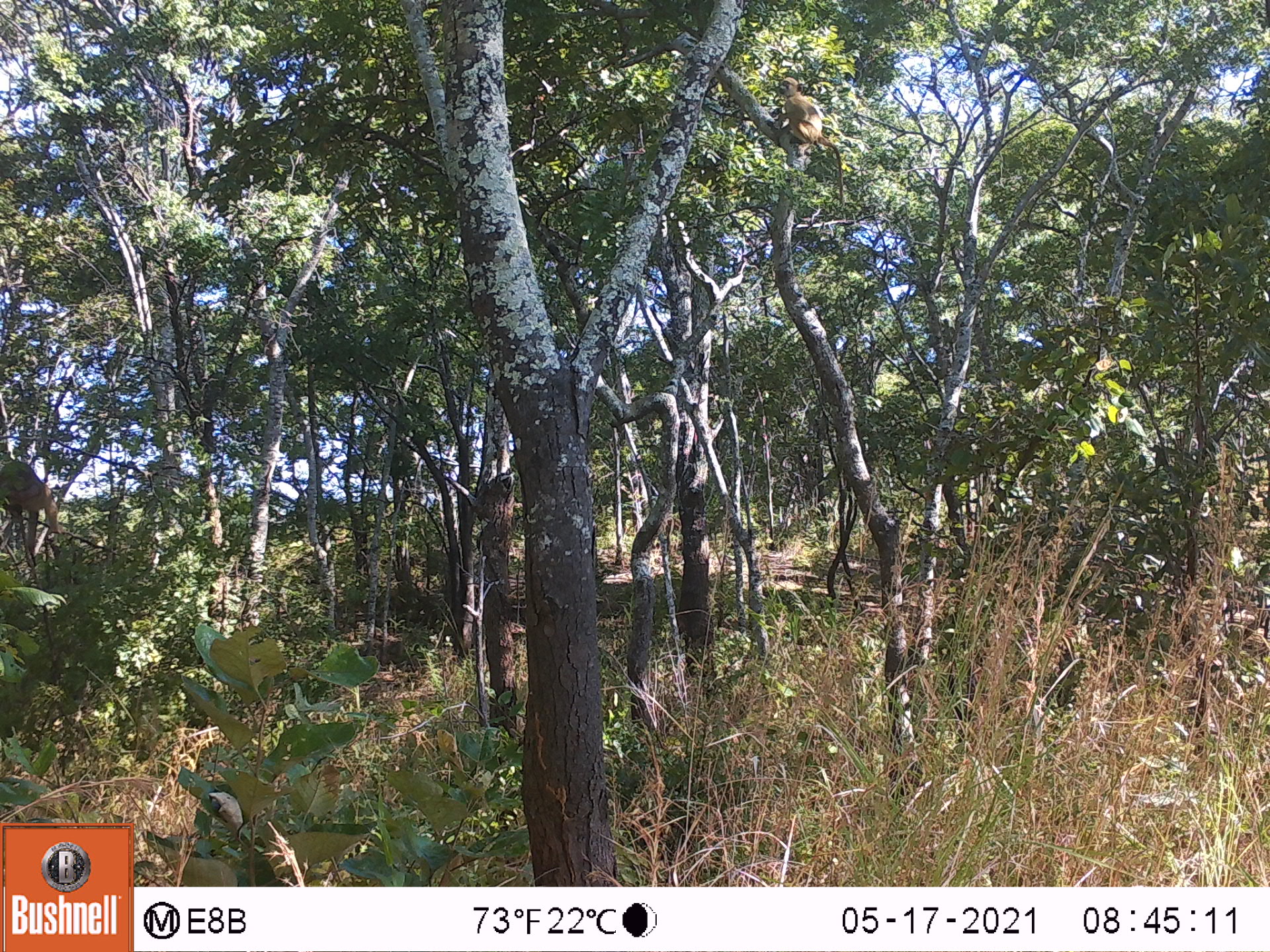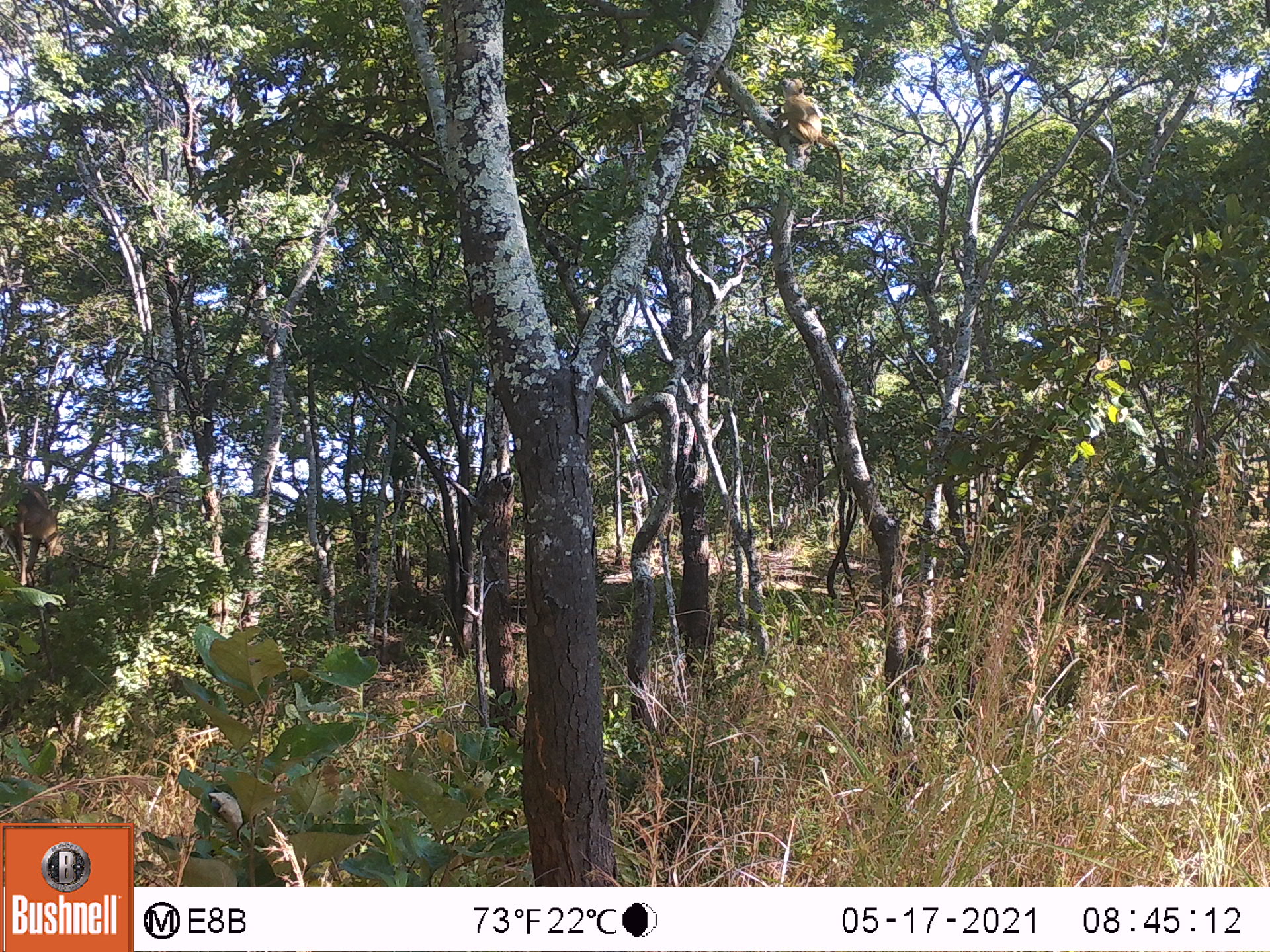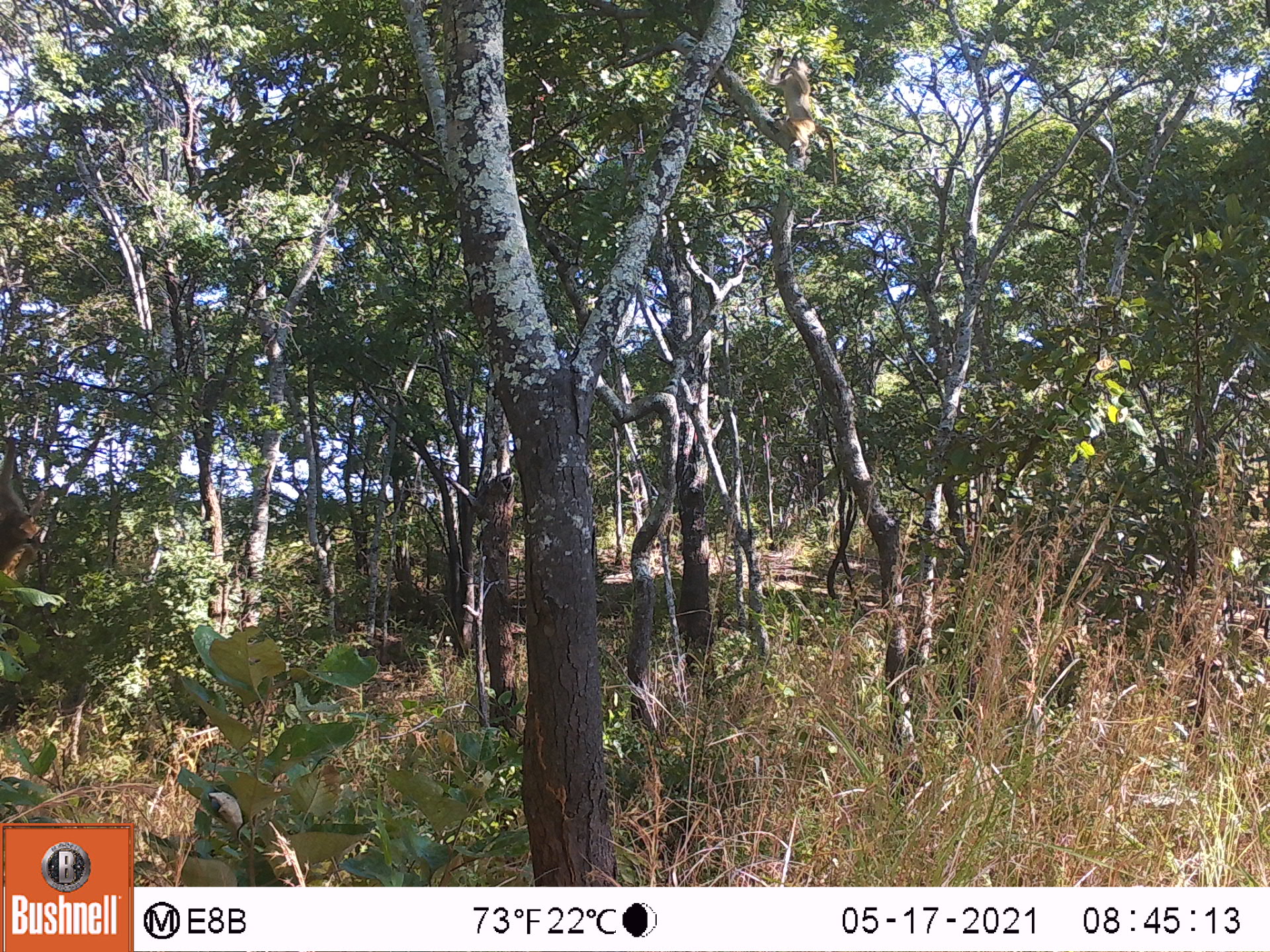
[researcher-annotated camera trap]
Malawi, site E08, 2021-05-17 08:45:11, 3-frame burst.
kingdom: Animalia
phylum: Chordata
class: Mammalia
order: Primates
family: Cercopithecidae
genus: Papio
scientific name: Papio cynocephalus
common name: yellow baboon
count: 2